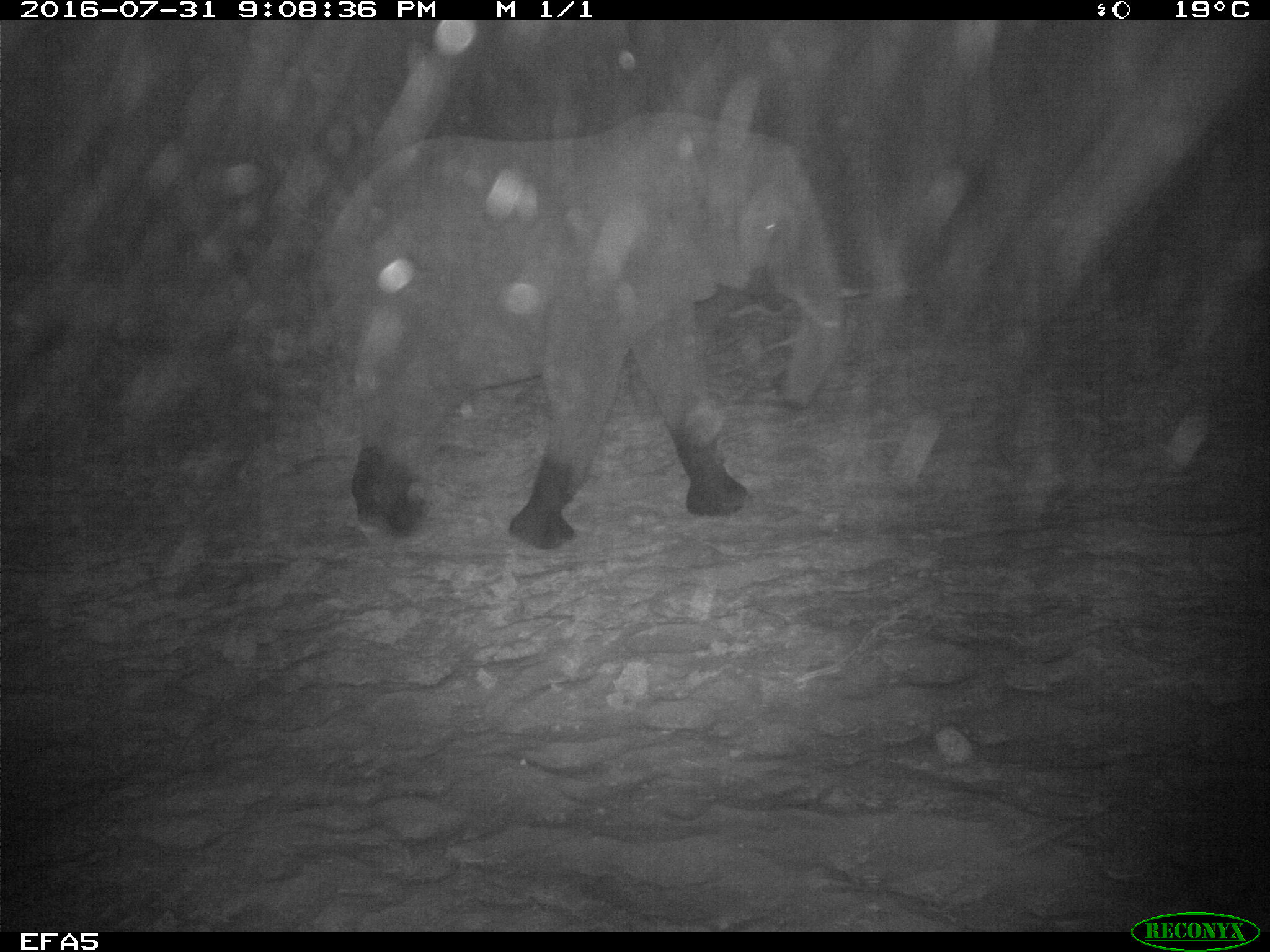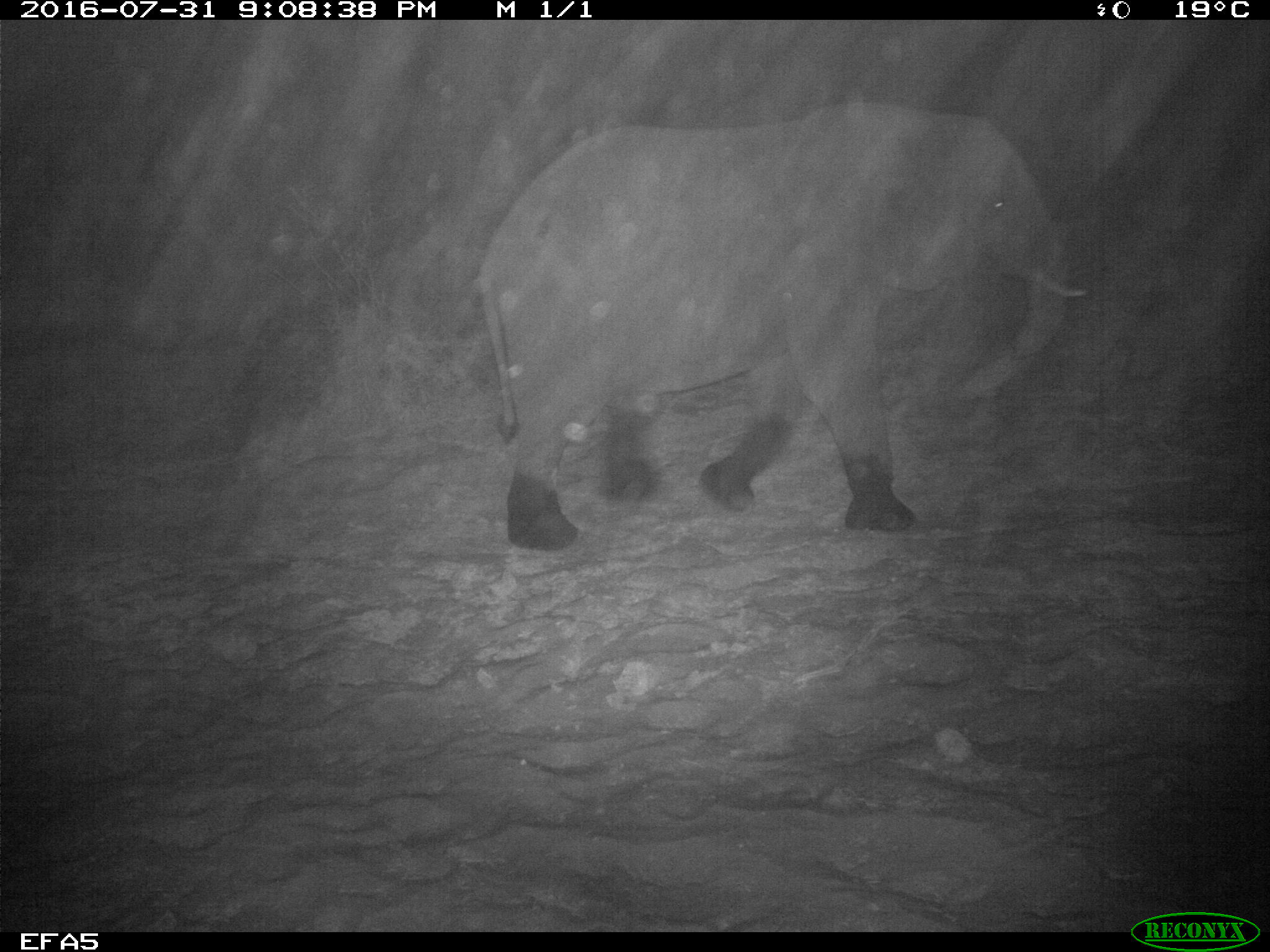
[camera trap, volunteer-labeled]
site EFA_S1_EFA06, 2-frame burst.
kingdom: Animalia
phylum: Chordata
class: Mammalia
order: Proboscidea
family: Elephantidae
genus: Loxodonta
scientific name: Loxodonta africana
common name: african bush elephant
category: elephant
Elephant (african bush elephant) (Loxodonta africana), count 1. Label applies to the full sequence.